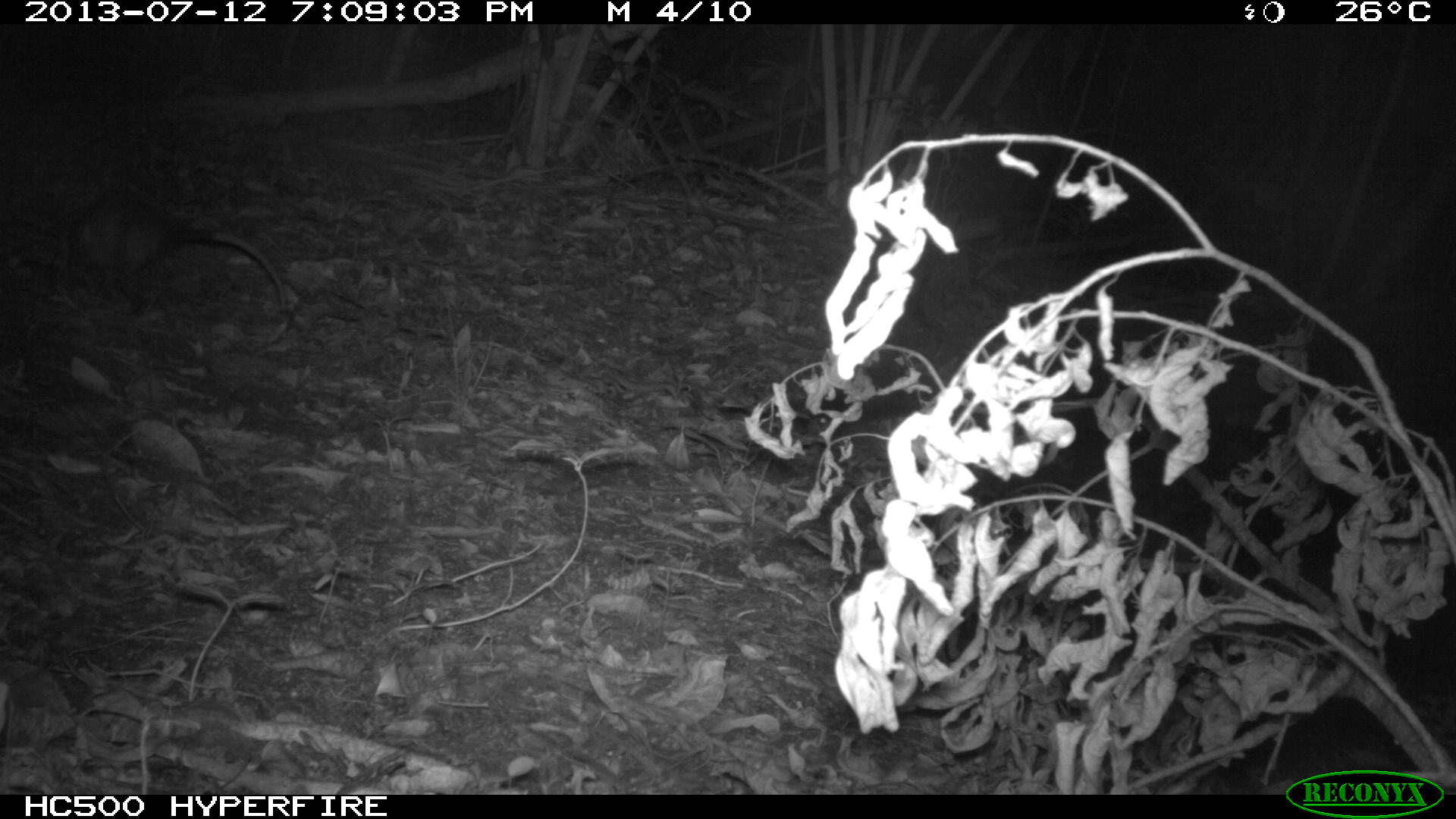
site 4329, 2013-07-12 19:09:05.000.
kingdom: Animalia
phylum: Chordata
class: Mammalia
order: Didelphimorphia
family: Didelphidae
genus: Didelphis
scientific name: Didelphis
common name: american opossums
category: didelphis sp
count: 1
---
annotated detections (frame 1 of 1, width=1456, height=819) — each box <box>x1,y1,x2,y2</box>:
didelphis sp: <box>65,183,287,317</box>